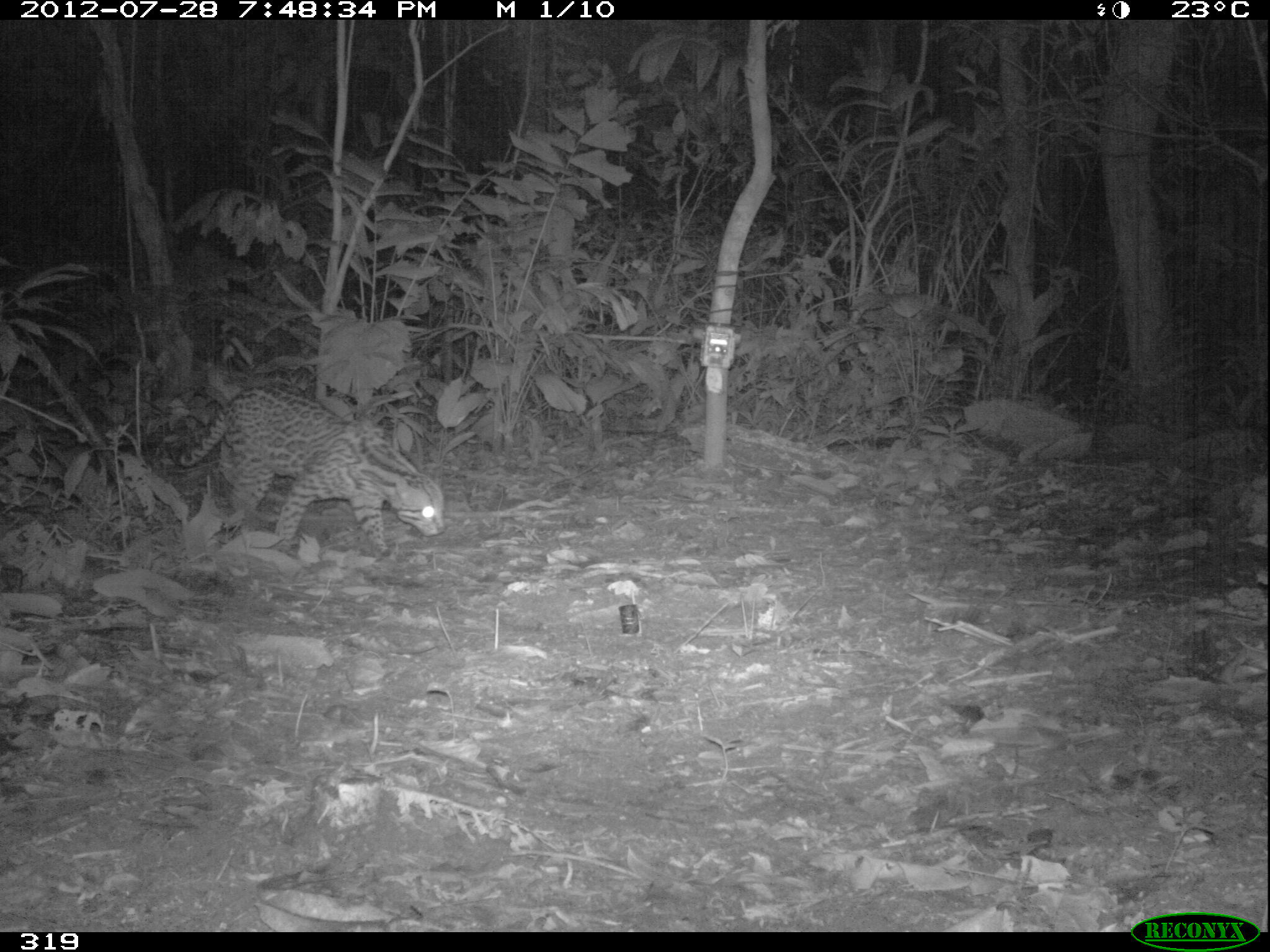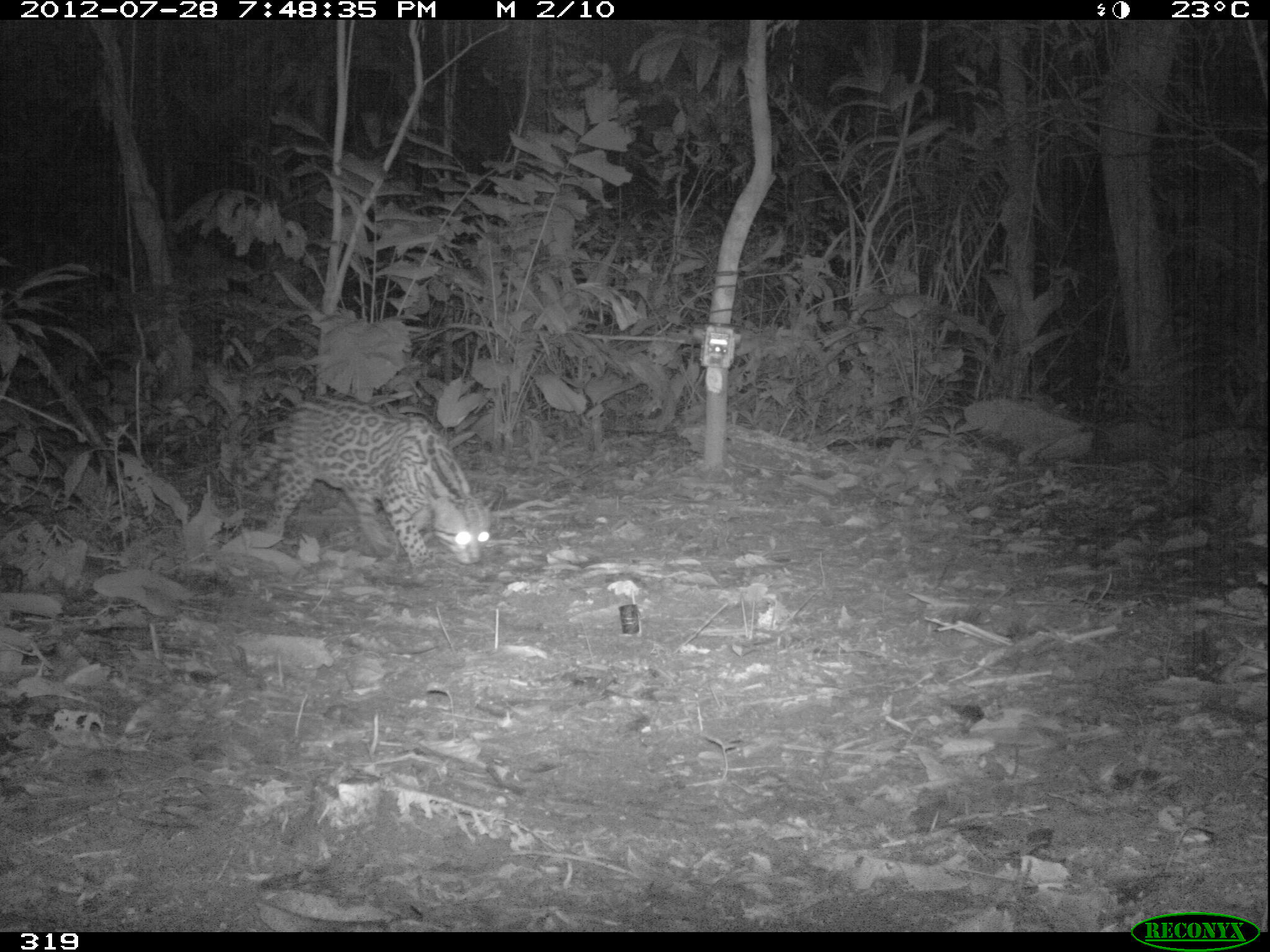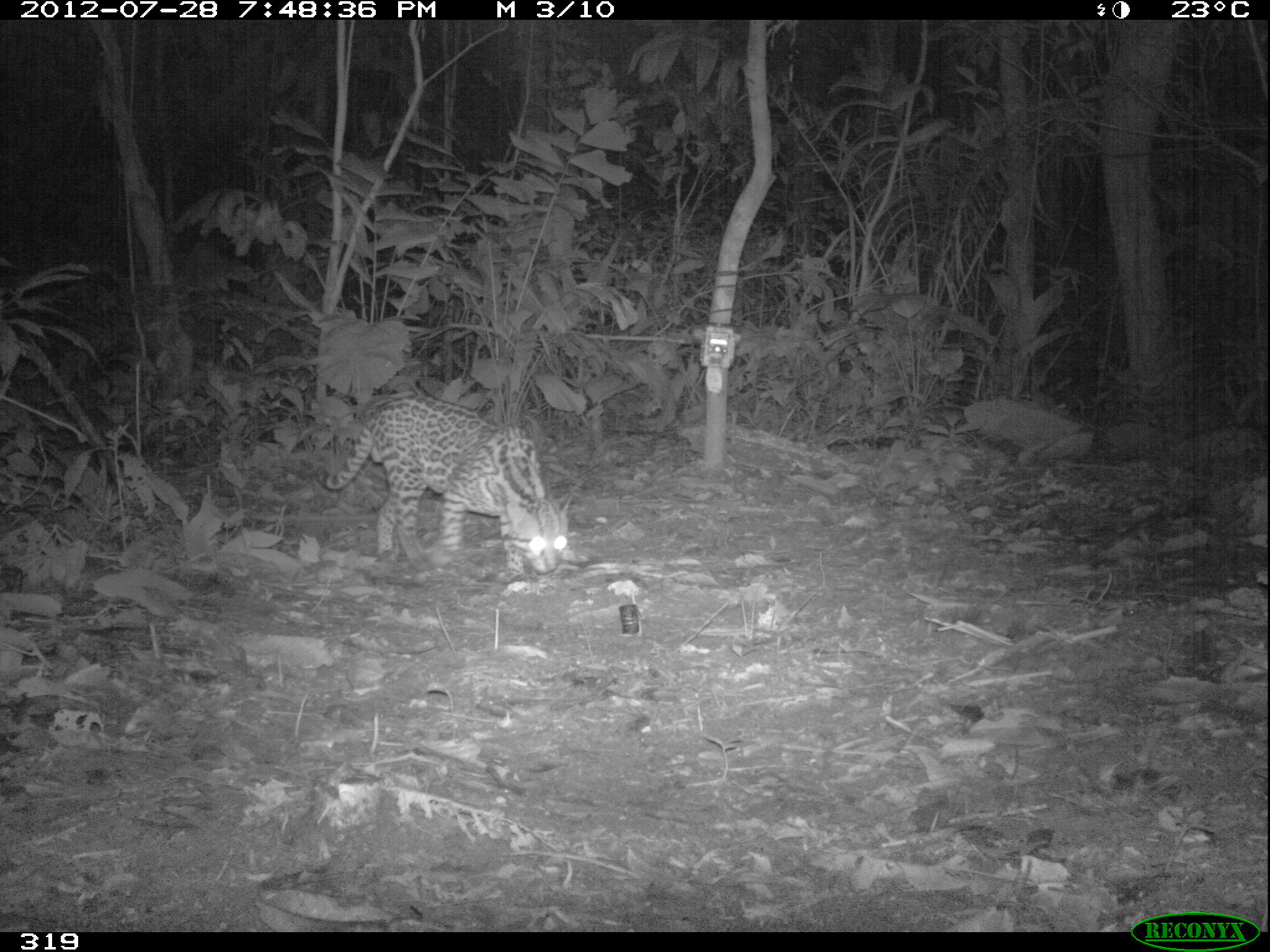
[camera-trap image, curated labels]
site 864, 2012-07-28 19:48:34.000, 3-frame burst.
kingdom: Animalia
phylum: Chordata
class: Mammalia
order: Carnivora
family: Felidae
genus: Leopardus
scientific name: Leopardus pardalis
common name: ocelot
Leopardus pardalis (ocelot).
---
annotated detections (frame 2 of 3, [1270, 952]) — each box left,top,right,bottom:
leopardus pardalis: 227,397,490,567